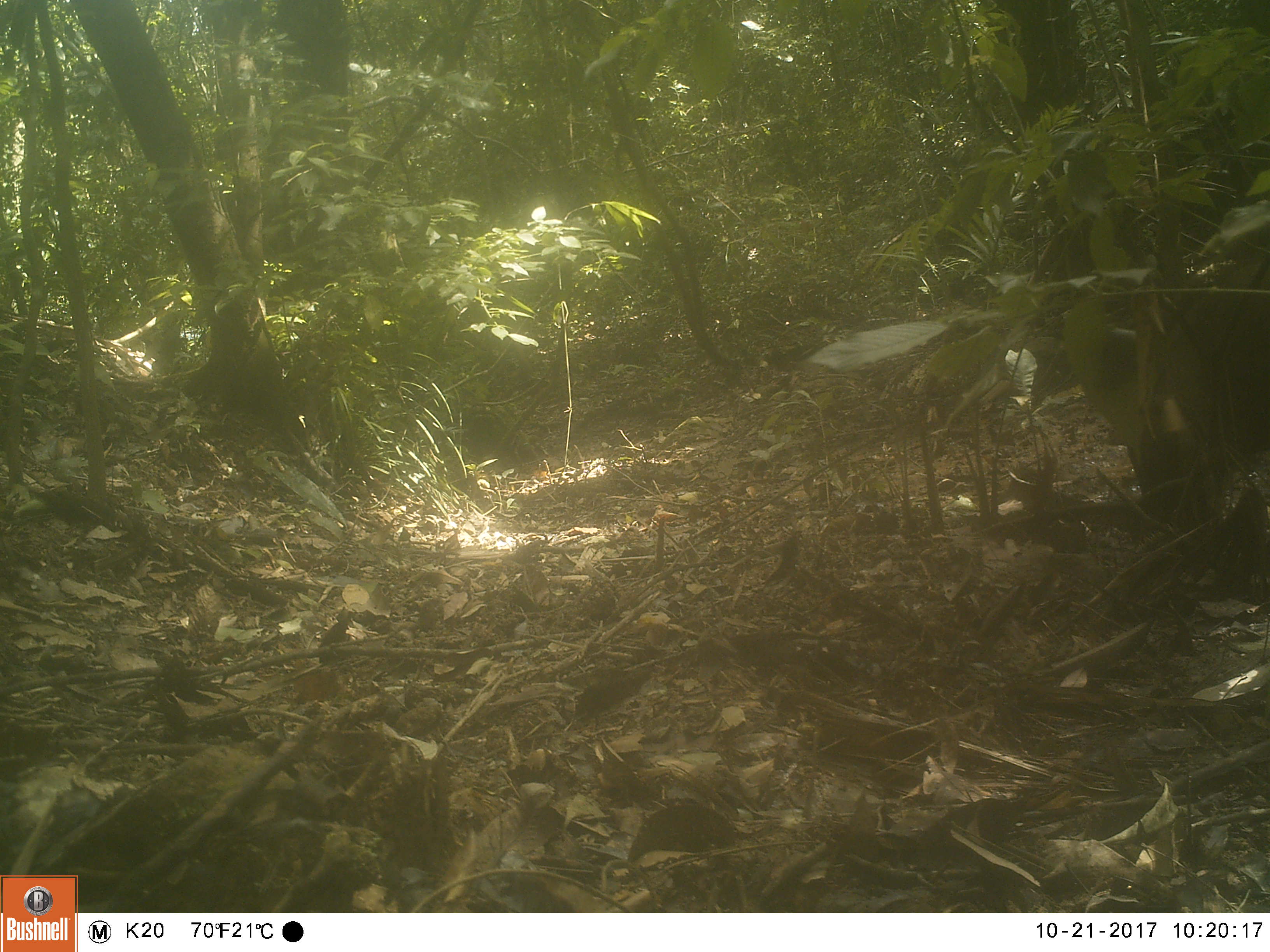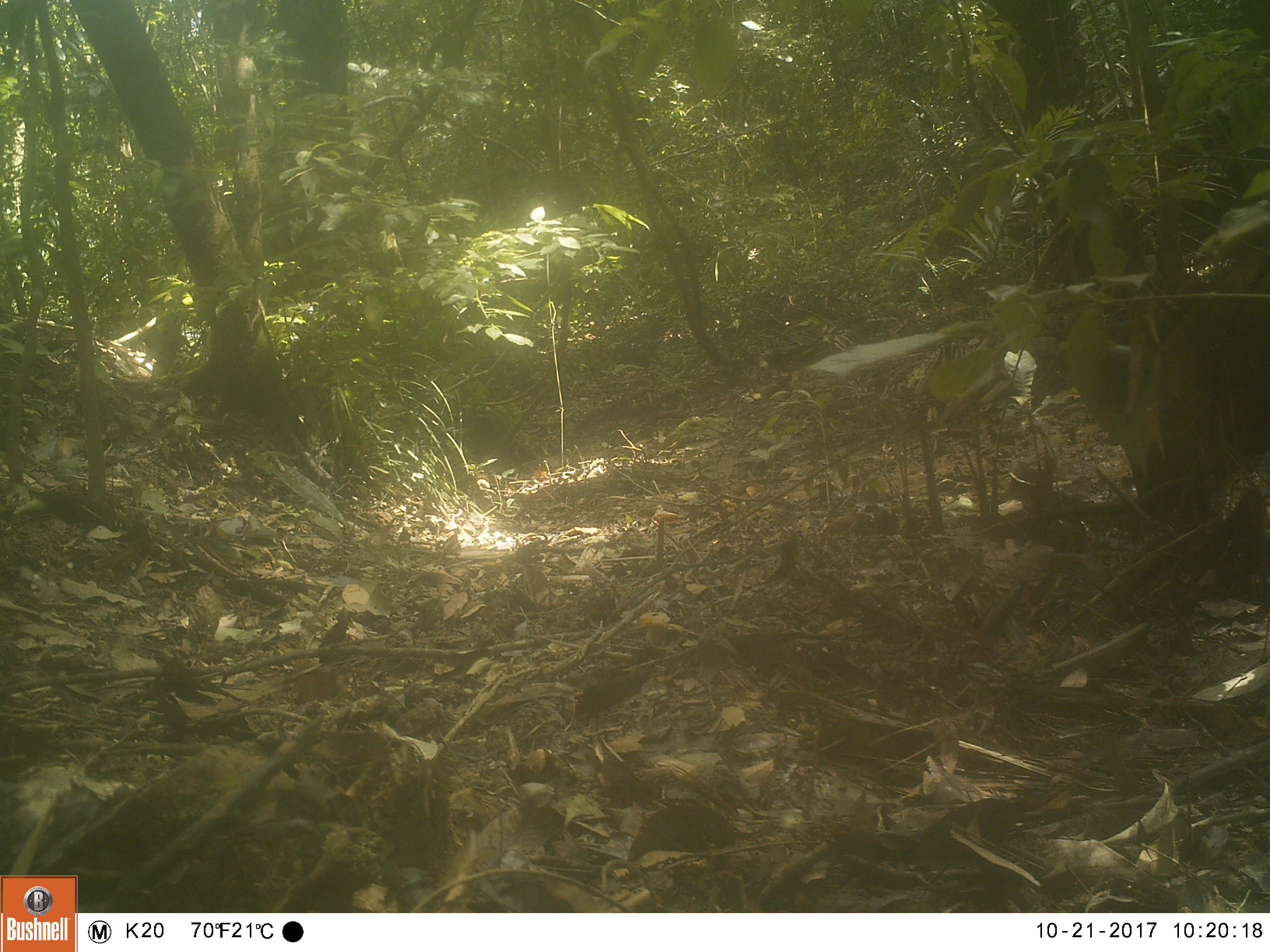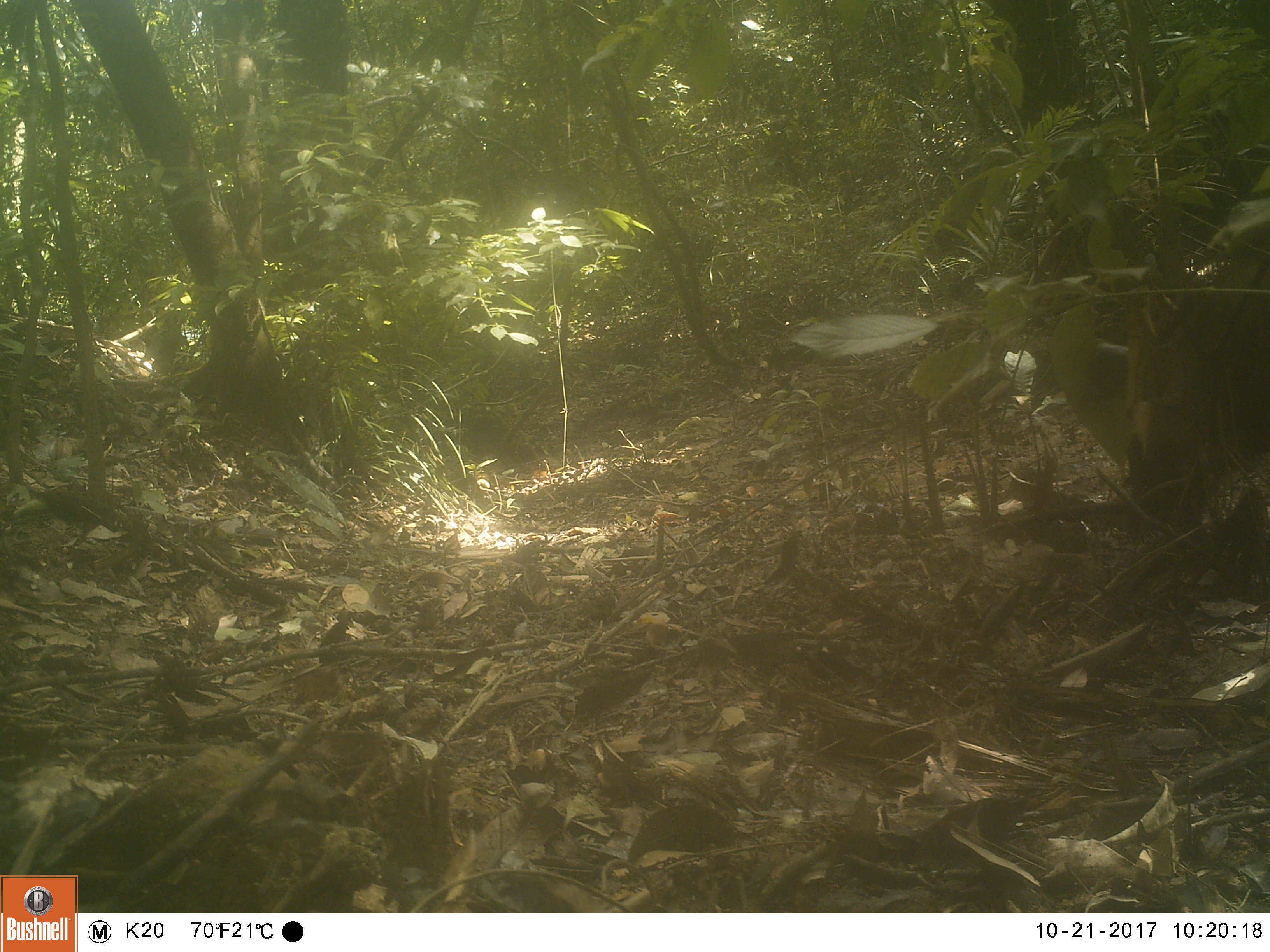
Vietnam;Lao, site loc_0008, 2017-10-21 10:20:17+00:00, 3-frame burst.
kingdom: Animalia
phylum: Chordata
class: Mammalia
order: Artiodactyla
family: Suidae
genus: Sus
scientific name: Sus scrofa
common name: eurasian wild pig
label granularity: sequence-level